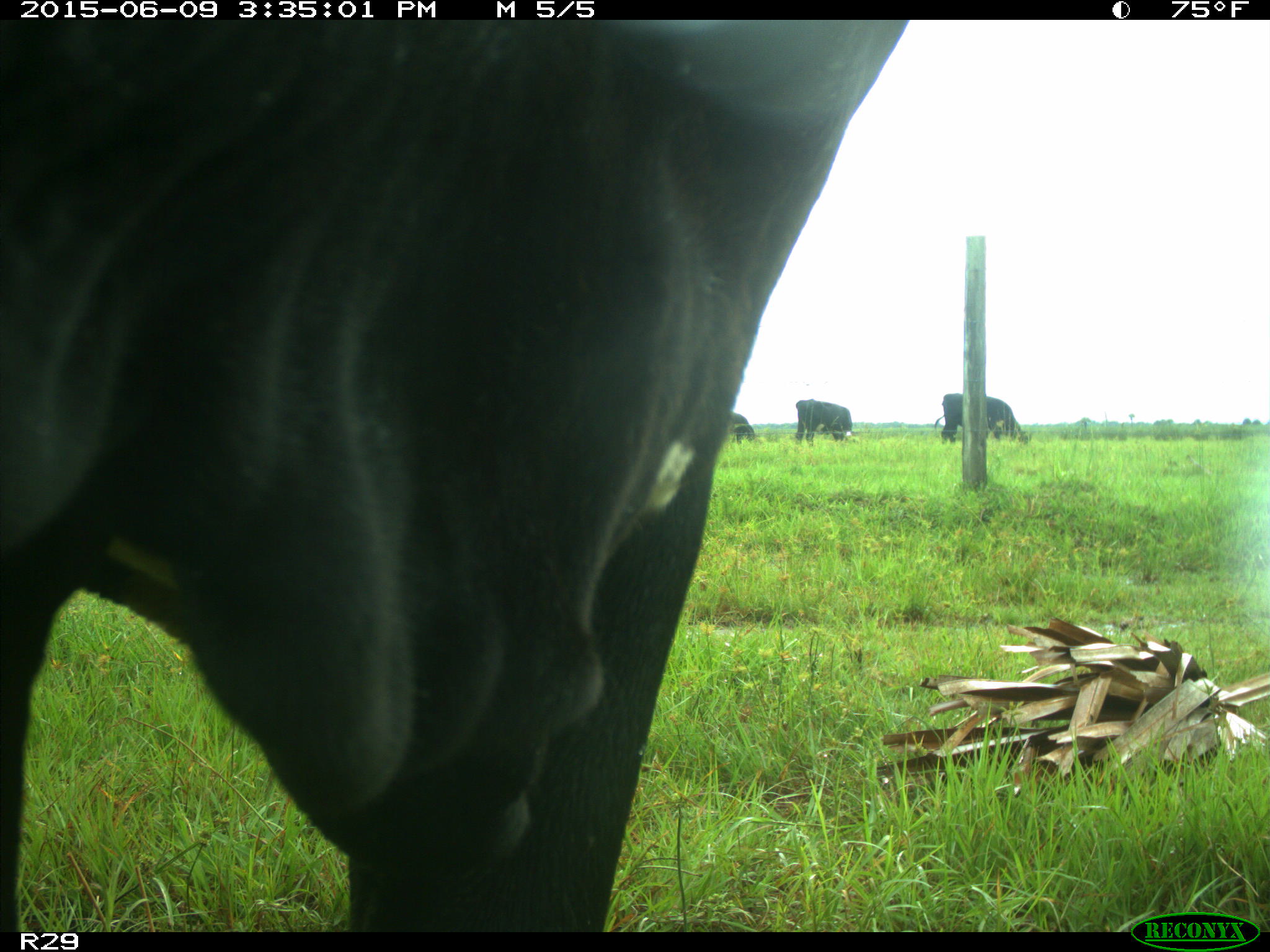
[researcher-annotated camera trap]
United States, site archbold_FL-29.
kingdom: Animalia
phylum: Chordata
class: Mammalia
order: Artiodactyla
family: Bovidae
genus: Bos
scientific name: Bos taurus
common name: domestic cow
Bos taurus (domestic cow).